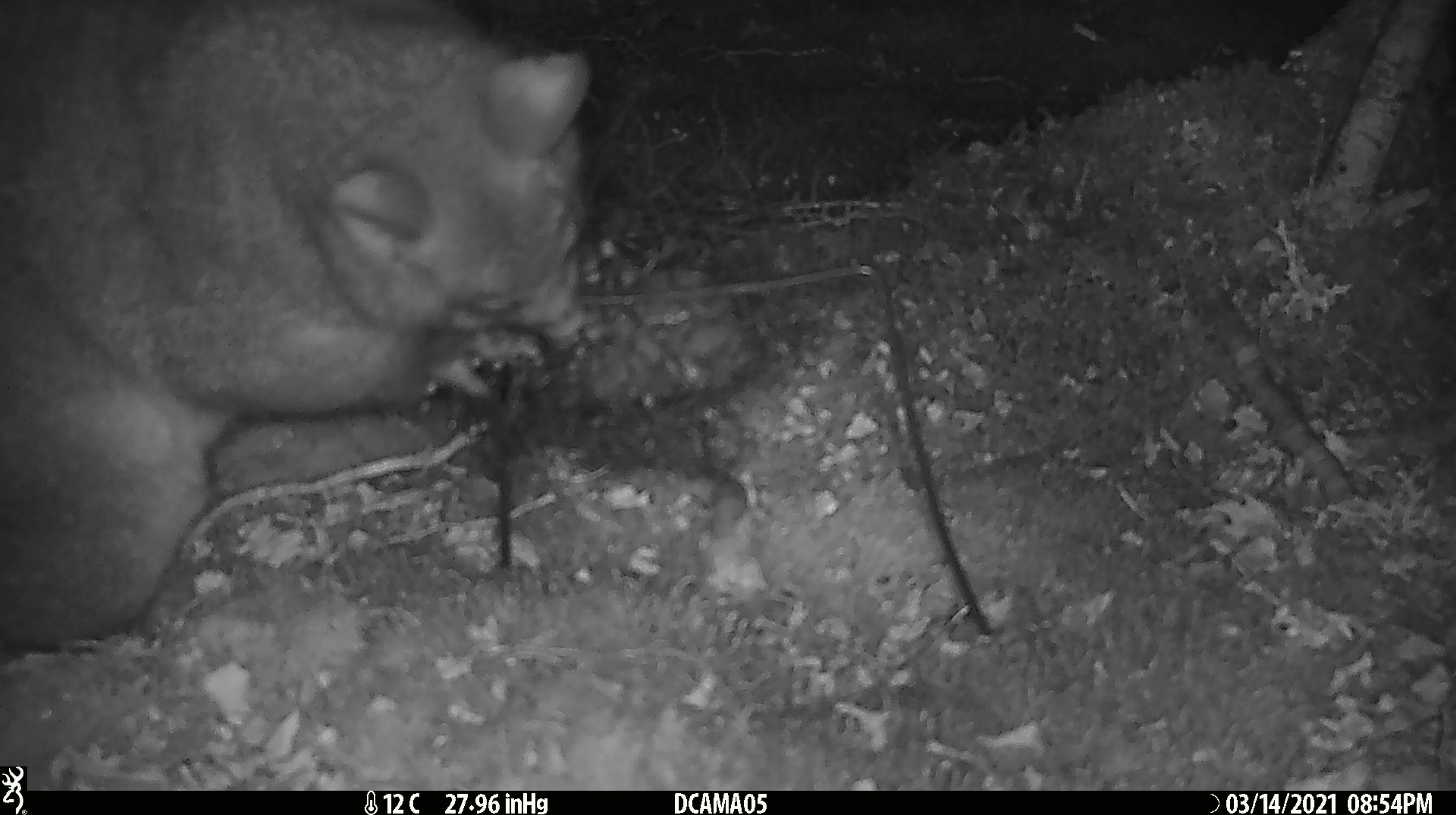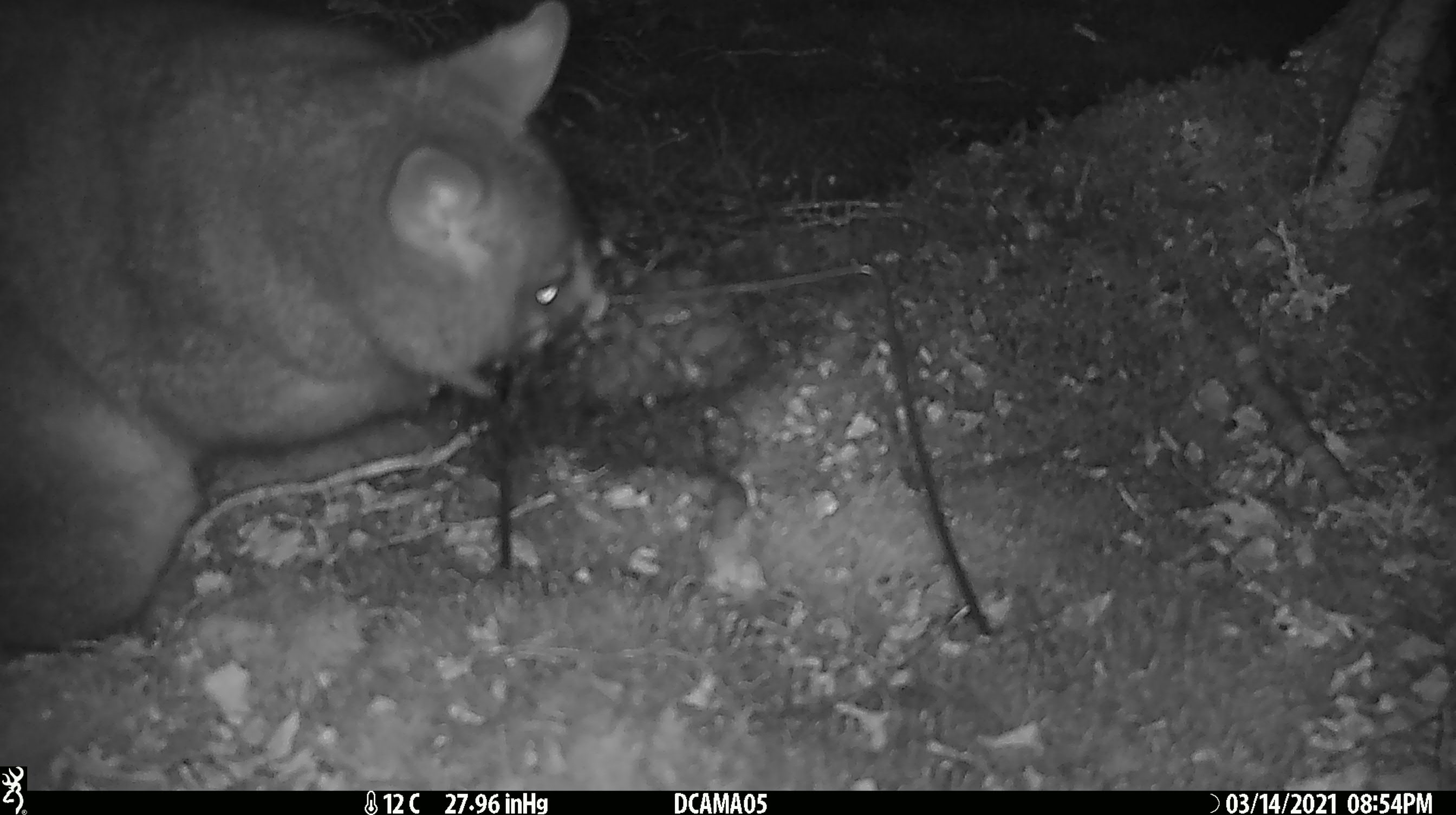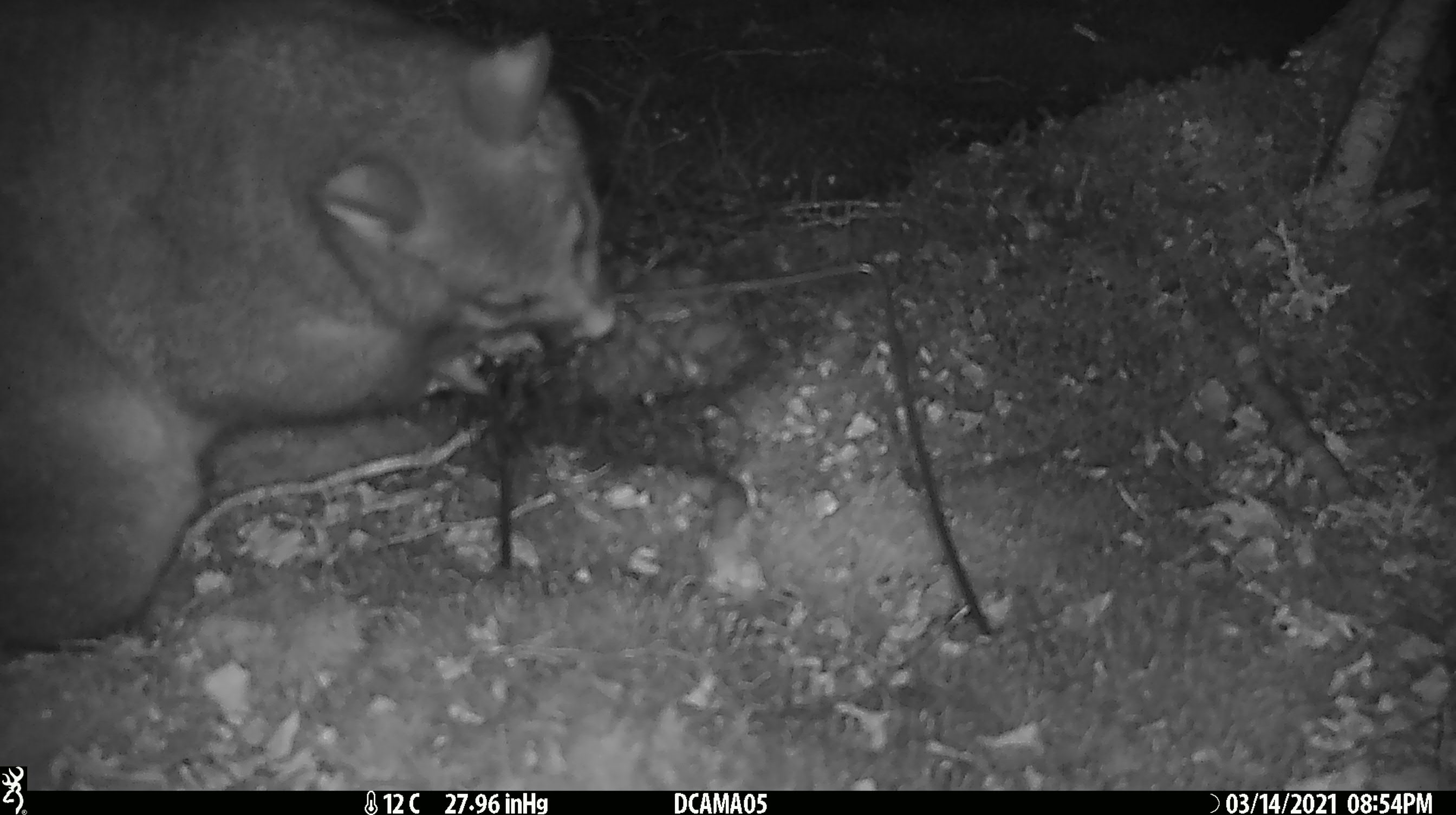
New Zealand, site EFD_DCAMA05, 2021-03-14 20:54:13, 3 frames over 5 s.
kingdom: Animalia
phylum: Chordata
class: Mammalia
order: Diprotodontia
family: Phalangeridae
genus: Trichosurus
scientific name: Trichosurus vulpecula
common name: common brushtail possum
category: possum